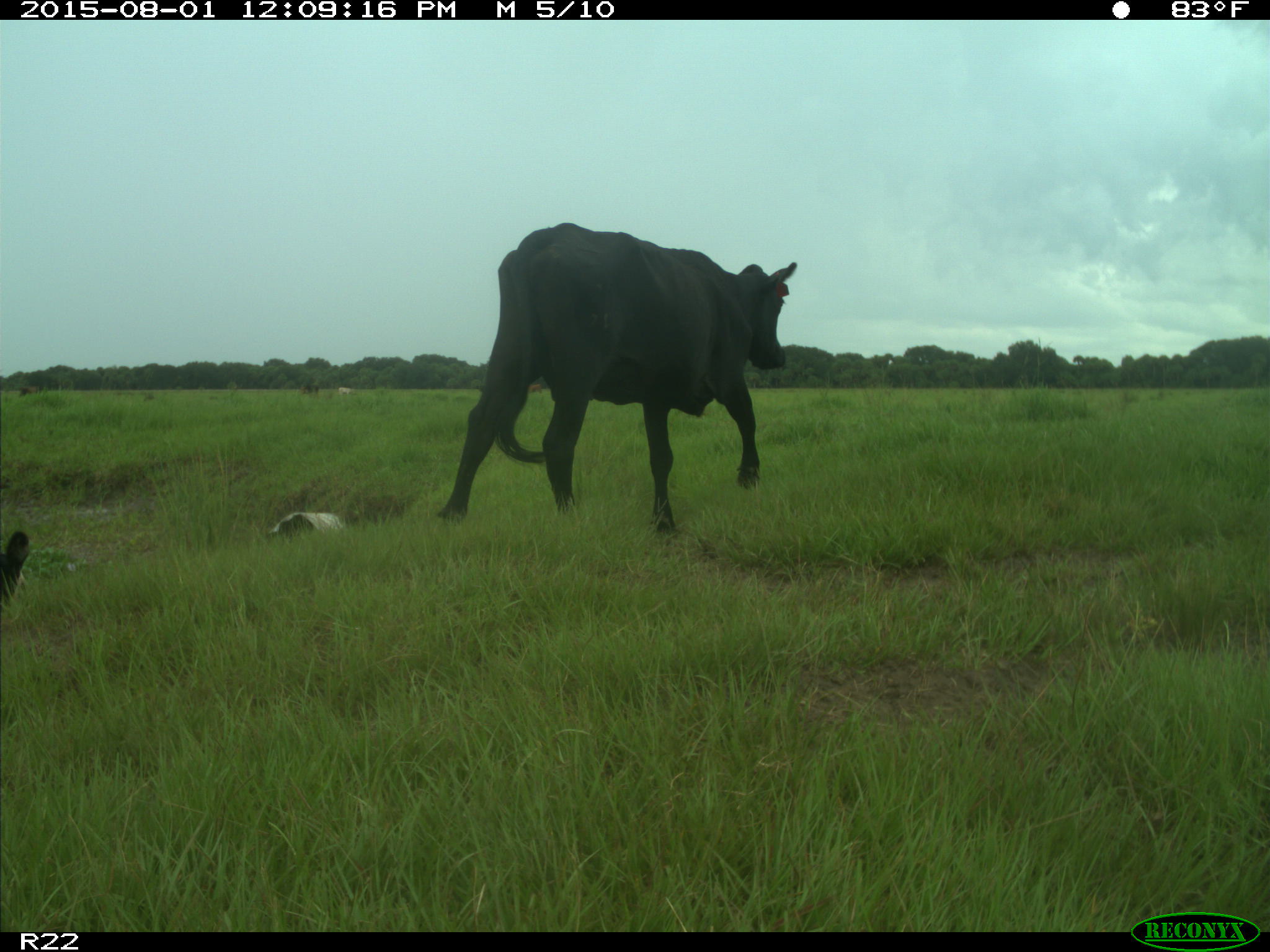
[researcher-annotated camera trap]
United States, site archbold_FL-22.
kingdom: Animalia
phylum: Chordata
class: Mammalia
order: Artiodactyla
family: Bovidae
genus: Bos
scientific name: Bos taurus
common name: domestic cow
Bos taurus (domestic cow).